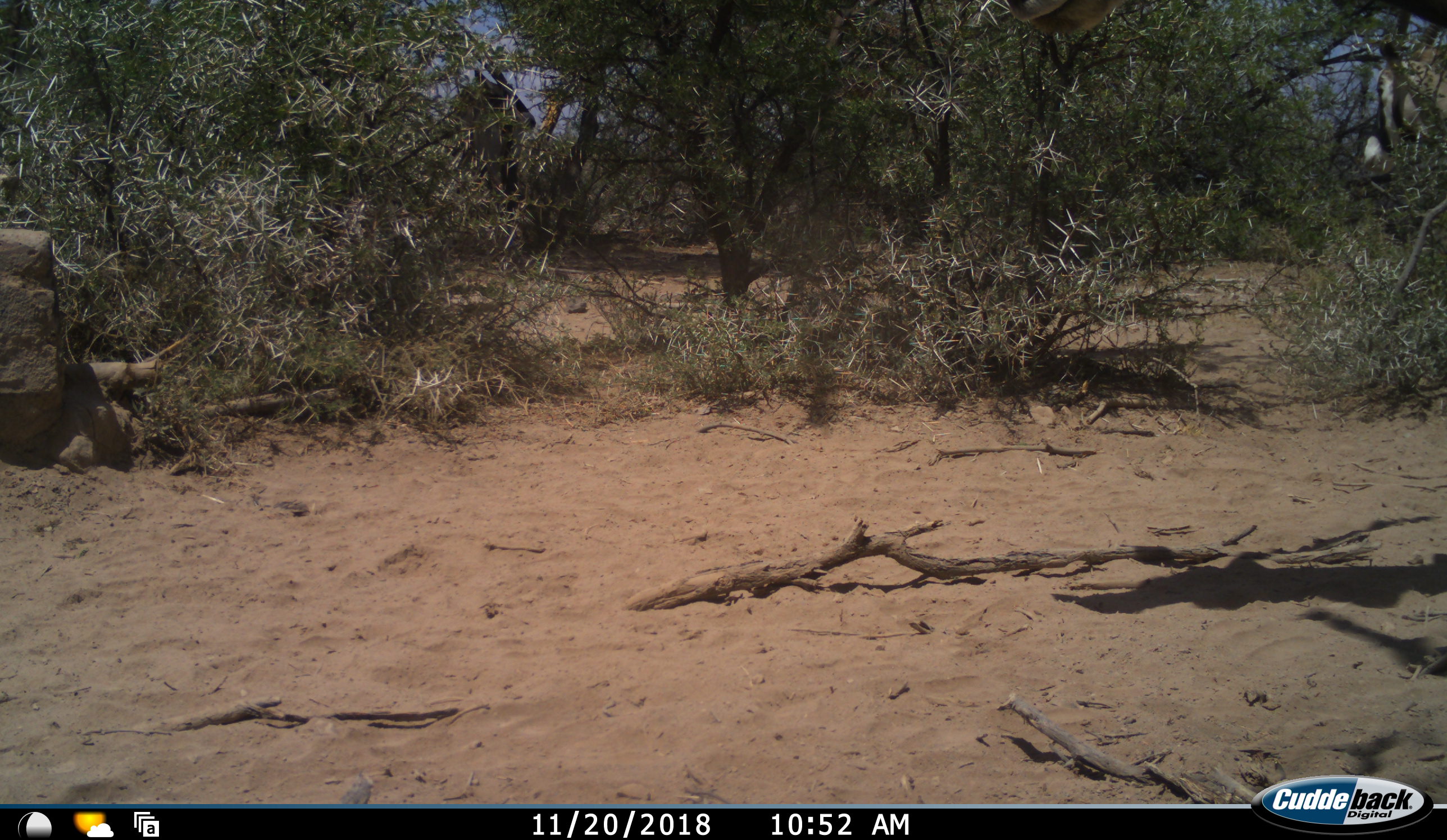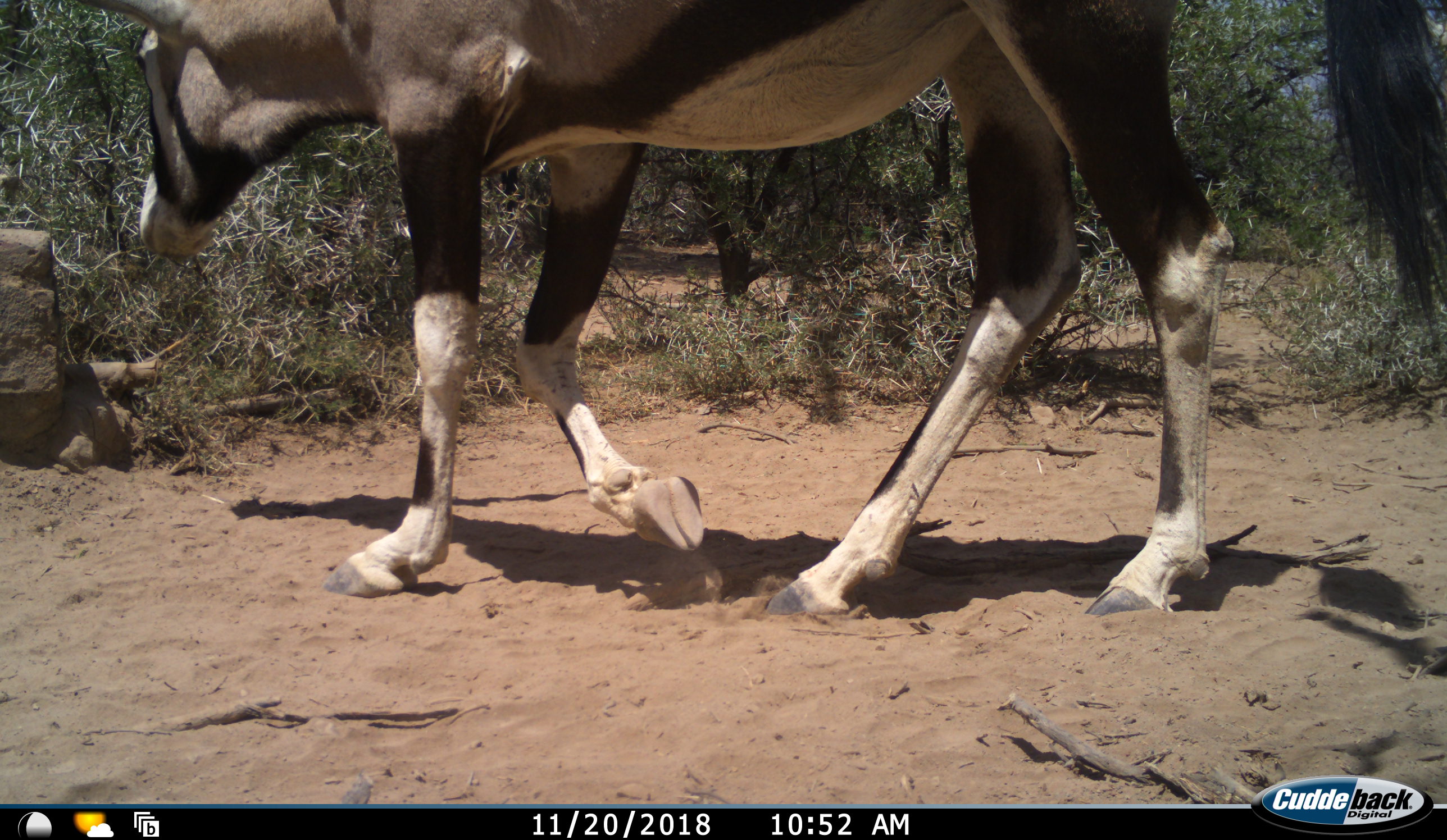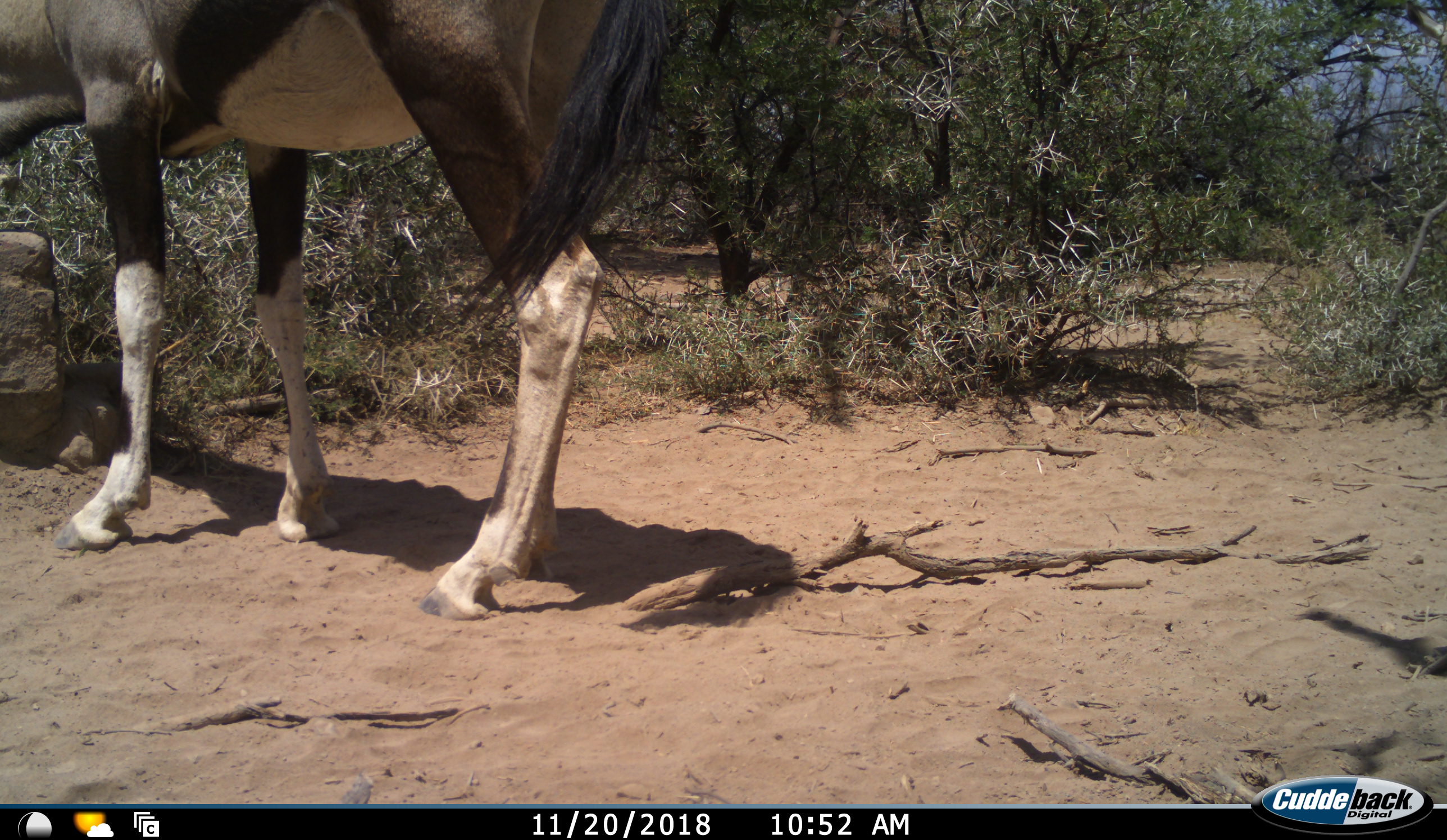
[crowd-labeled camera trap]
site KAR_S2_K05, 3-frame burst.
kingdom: Animalia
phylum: Chordata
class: Mammalia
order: Artiodactyla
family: Bovidae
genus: Oryx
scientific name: Oryx gazella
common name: gemsbok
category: oryx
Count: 1.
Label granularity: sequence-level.